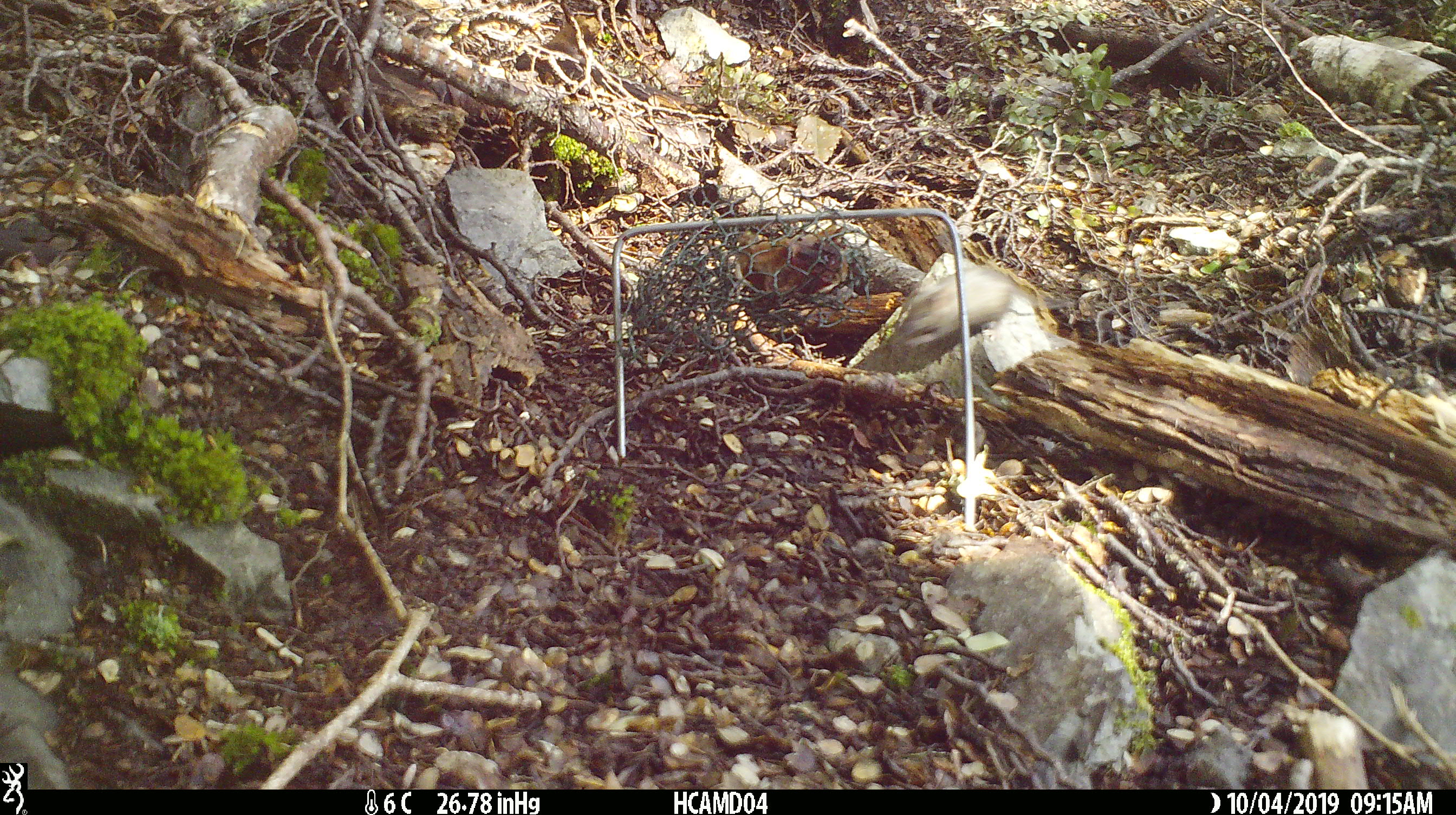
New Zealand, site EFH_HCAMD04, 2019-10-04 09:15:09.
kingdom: Animalia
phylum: Chordata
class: Mammalia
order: Rodentia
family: Muridae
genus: Mus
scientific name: Mus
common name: mouse